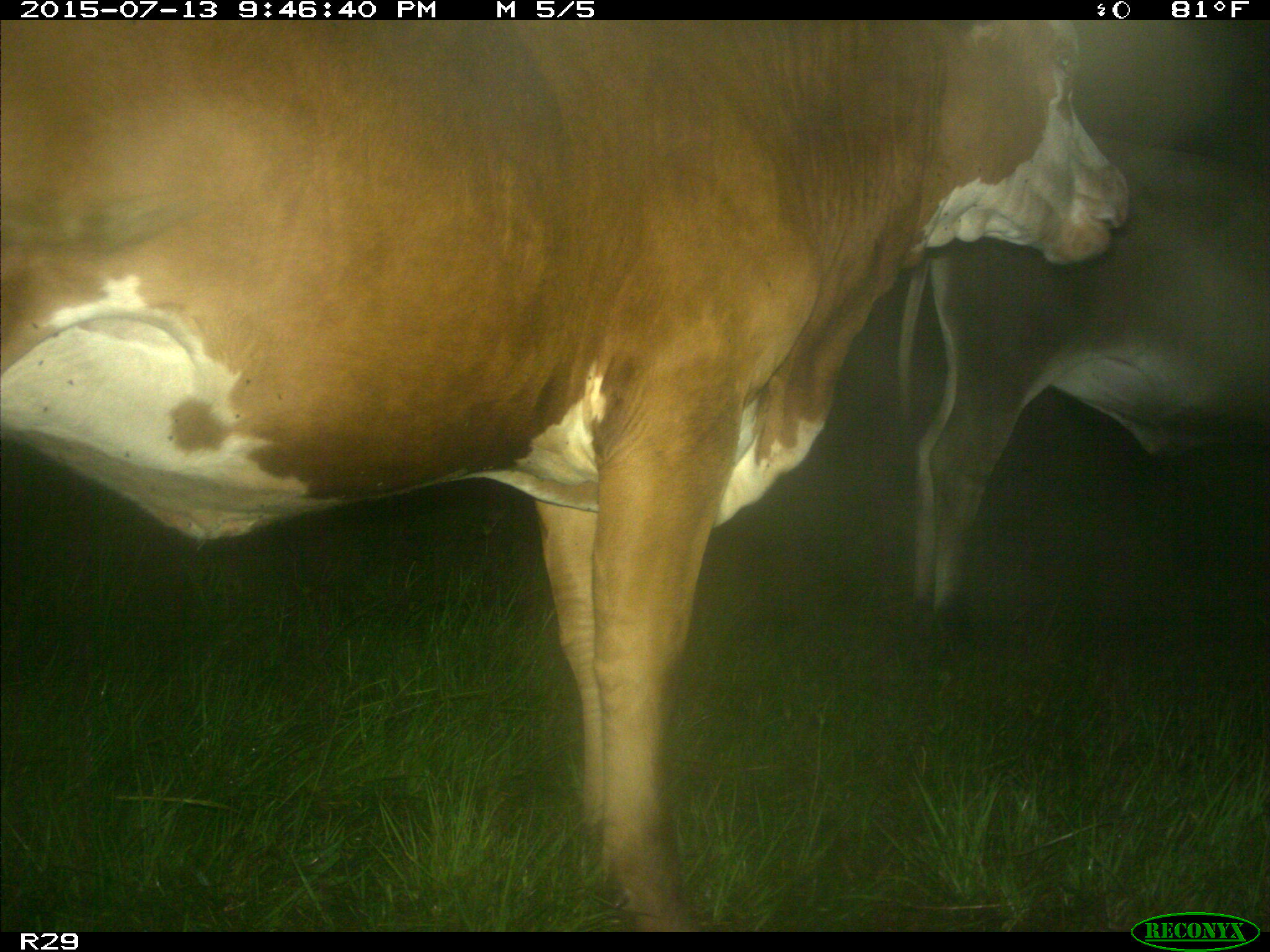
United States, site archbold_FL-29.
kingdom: Animalia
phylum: Chordata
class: Mammalia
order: Artiodactyla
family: Bovidae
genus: Bos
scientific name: Bos taurus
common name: domestic cow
Bos taurus (domestic cow).